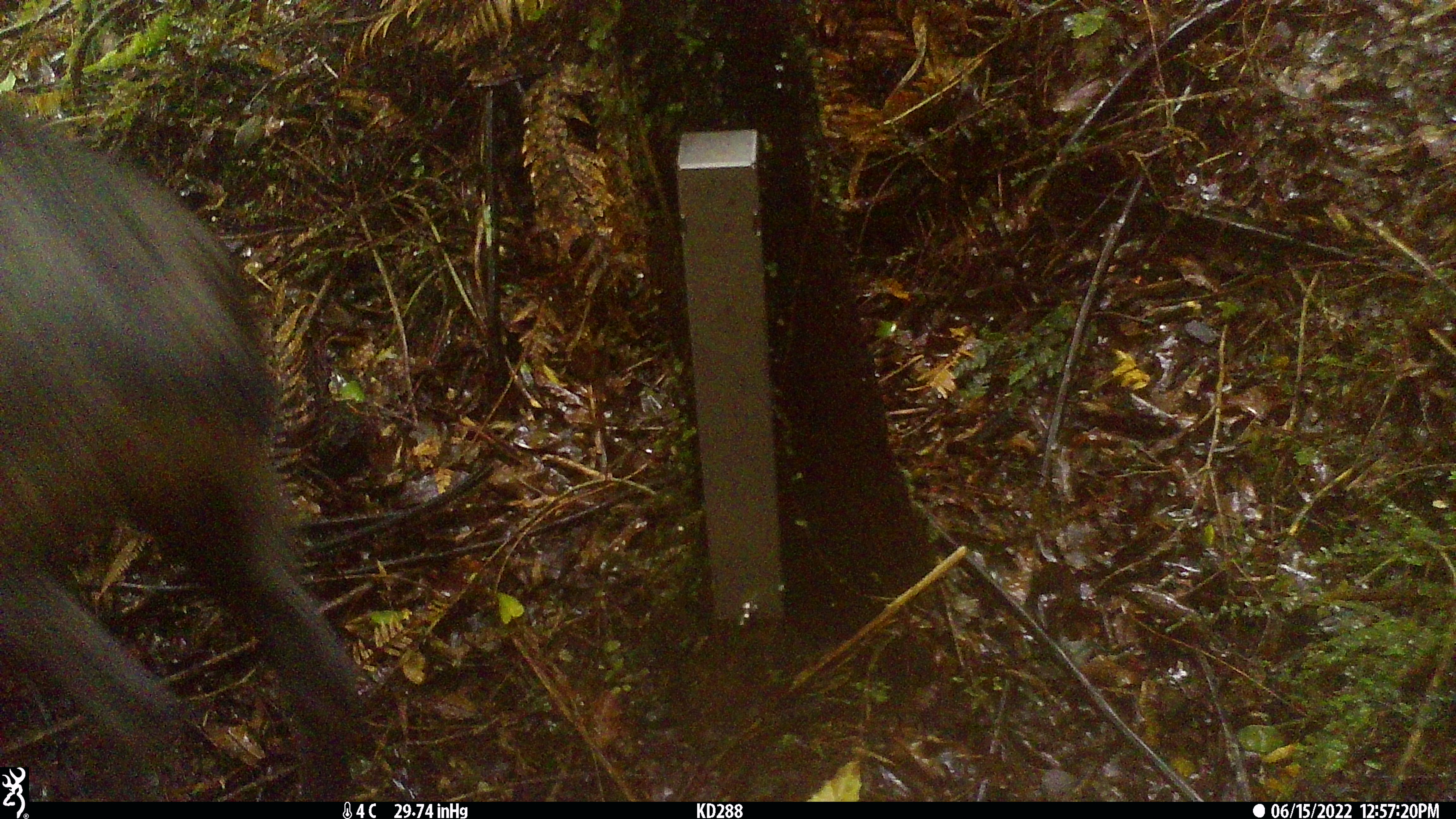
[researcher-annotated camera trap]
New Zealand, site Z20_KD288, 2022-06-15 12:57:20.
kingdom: Animalia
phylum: Chordata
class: Mammalia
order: Artiodactyla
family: Bovidae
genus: Rupicapra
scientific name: Rupicapra rupicapra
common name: alpine chamois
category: chamois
Chamois (alpine chamois) (Rupicapra rupicapra).